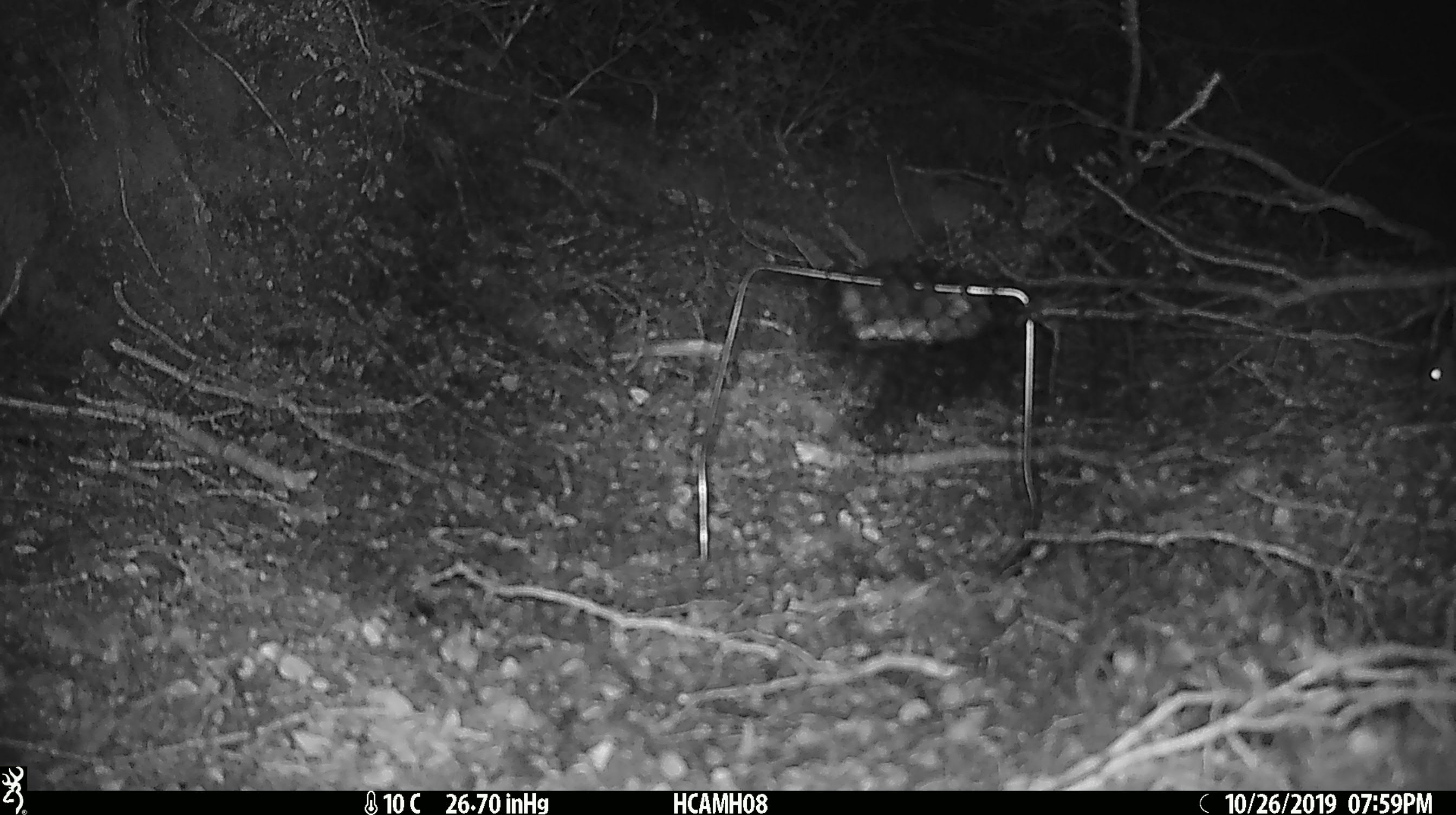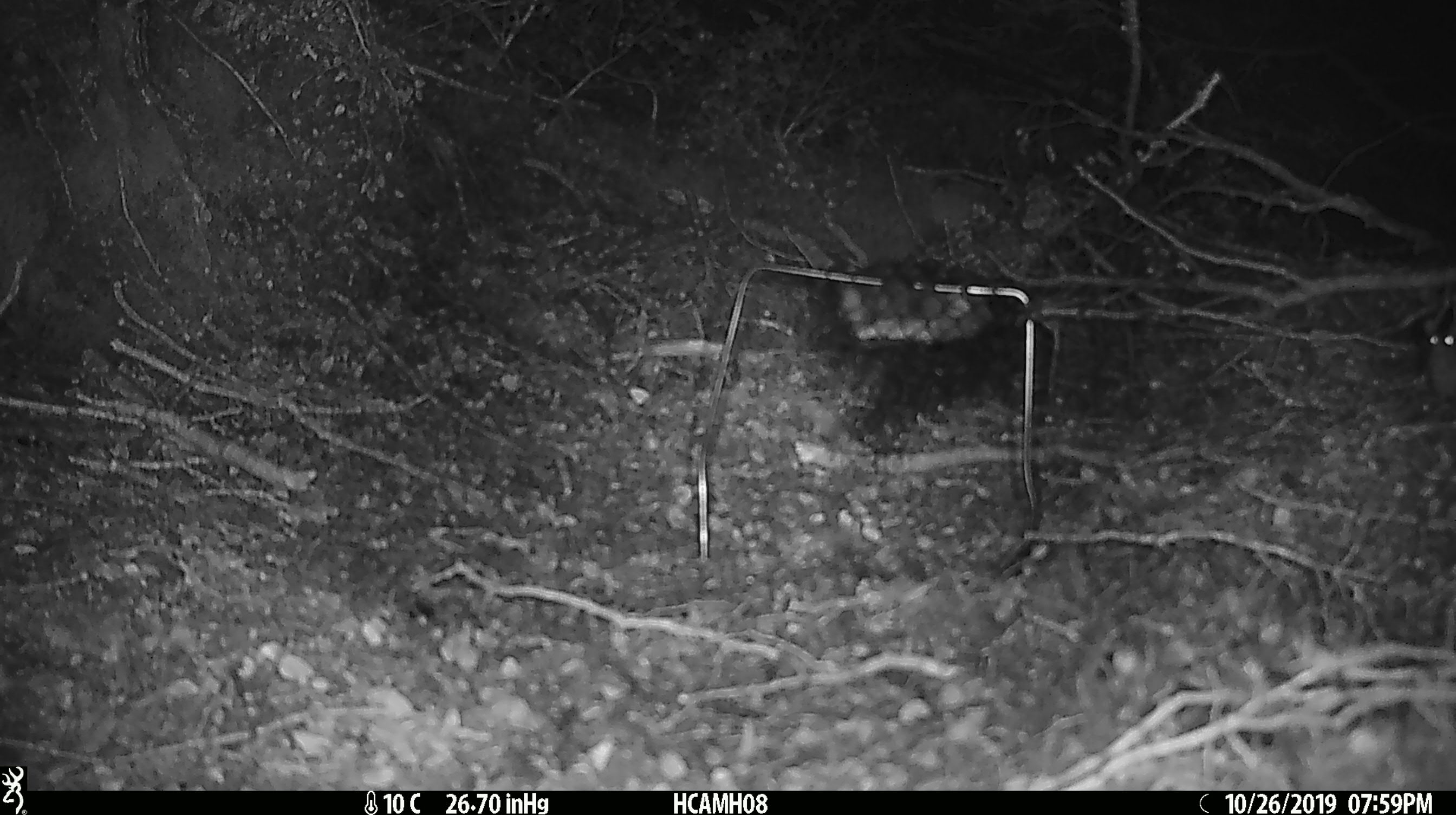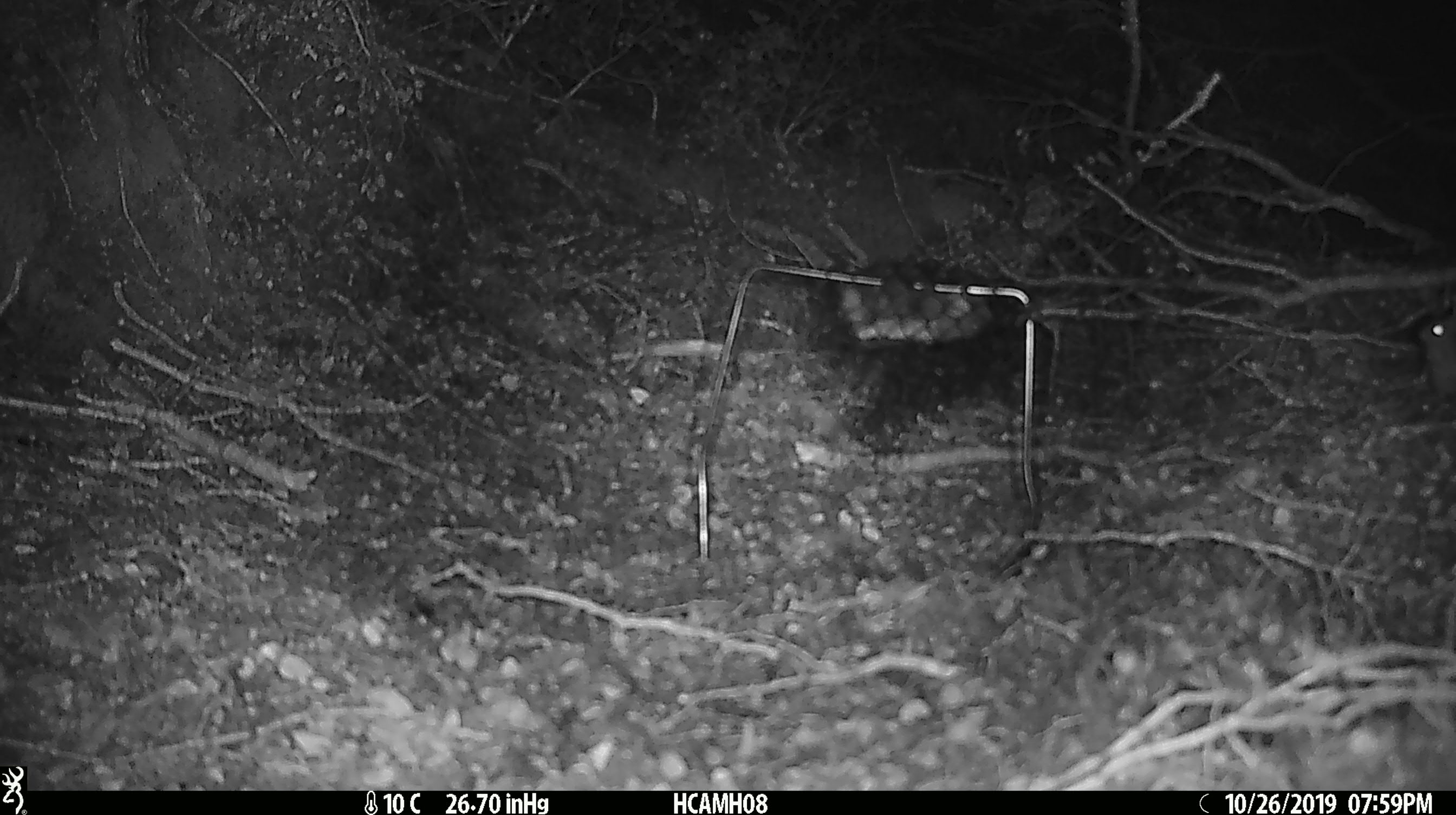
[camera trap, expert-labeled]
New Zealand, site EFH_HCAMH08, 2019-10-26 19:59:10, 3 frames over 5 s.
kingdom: Animalia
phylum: Chordata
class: Mammalia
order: Rodentia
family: Muridae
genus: Mus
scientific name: Mus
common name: mouse